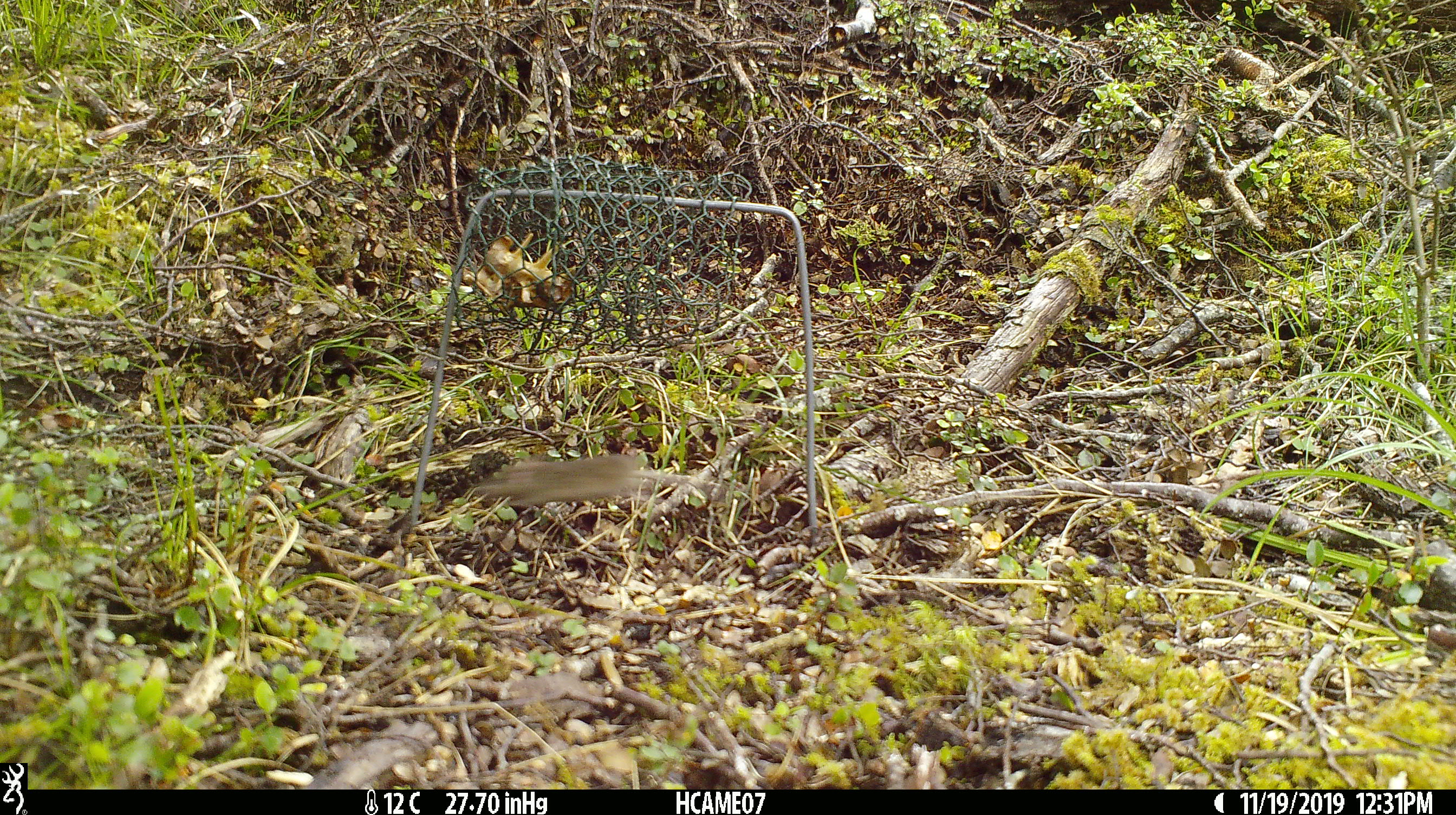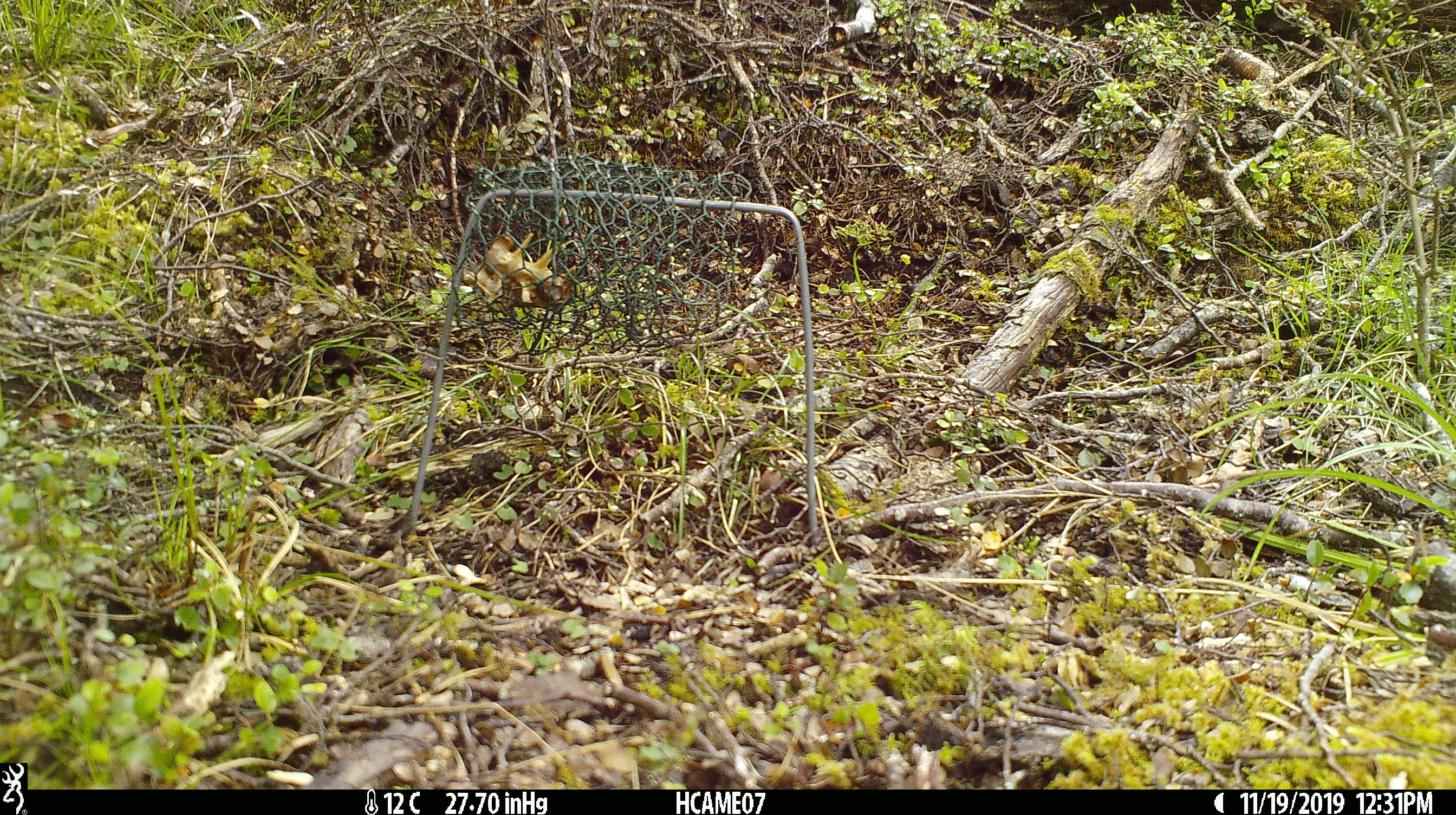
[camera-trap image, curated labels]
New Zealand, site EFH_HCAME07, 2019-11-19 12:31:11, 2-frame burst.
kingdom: Animalia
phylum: Chordata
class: Mammalia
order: Rodentia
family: Muridae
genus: Mus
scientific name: Mus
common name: mouse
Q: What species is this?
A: Mouse (Mus).